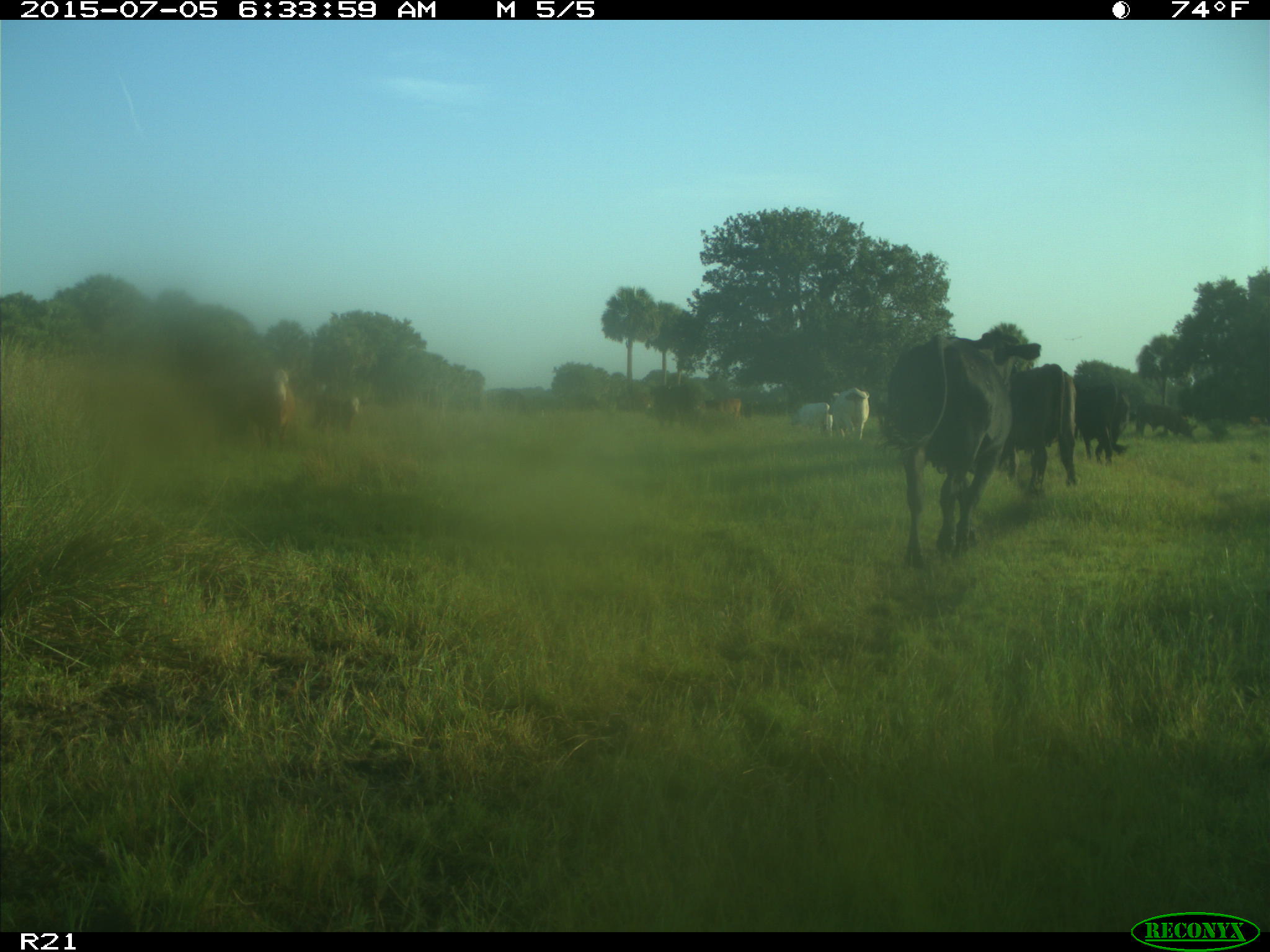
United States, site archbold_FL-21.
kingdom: Animalia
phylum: Chordata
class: Mammalia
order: Artiodactyla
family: Bovidae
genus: Bos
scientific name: Bos taurus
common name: domestic cow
Bos taurus (domestic cow).